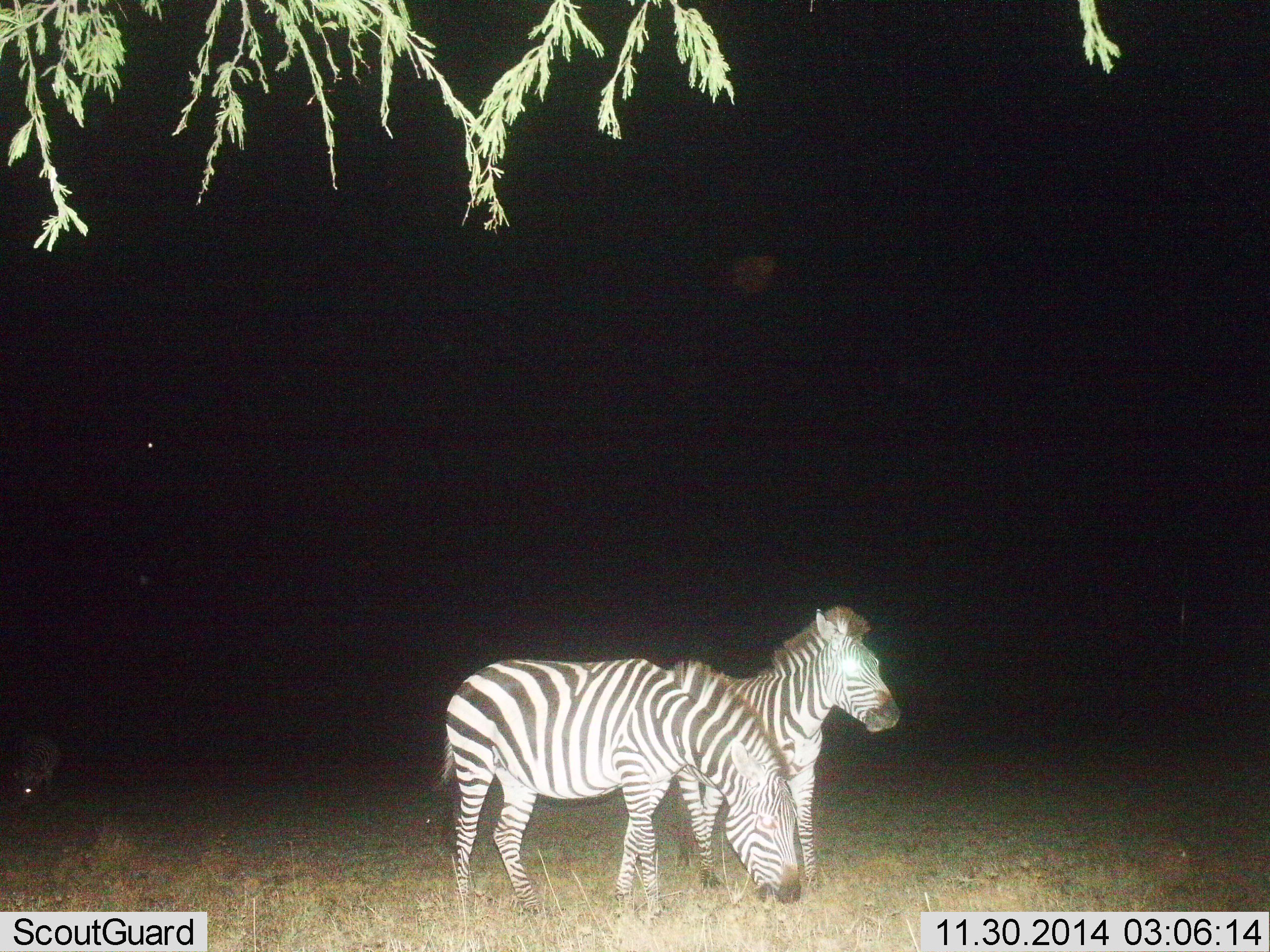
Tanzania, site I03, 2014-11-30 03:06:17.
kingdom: Animalia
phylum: Chordata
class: Mammalia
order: Perissodactyla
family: Equidae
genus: Equus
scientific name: Equus quagga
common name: plains zebra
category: zebra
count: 2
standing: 100%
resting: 0%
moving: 0%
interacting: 0%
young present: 0%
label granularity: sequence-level